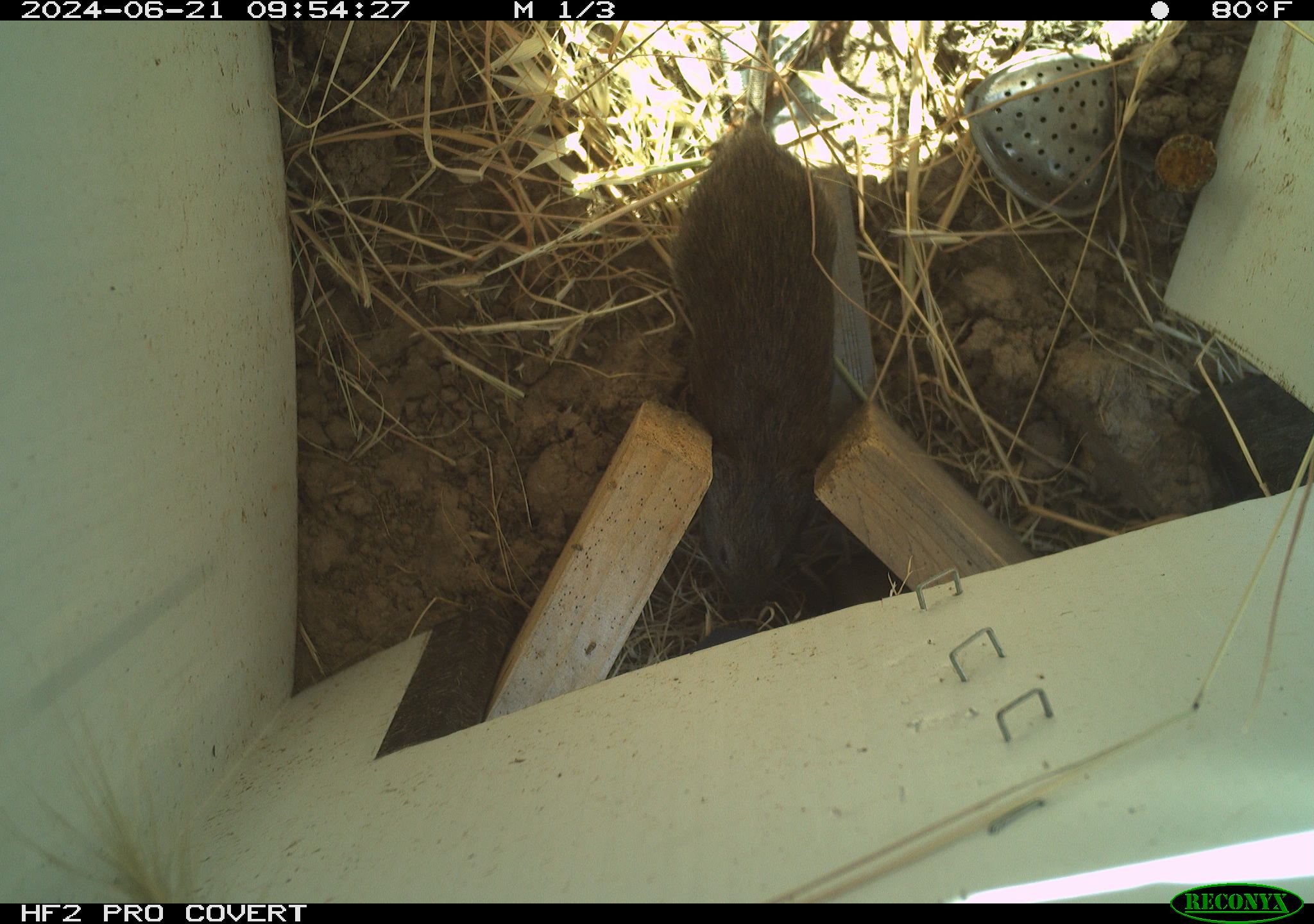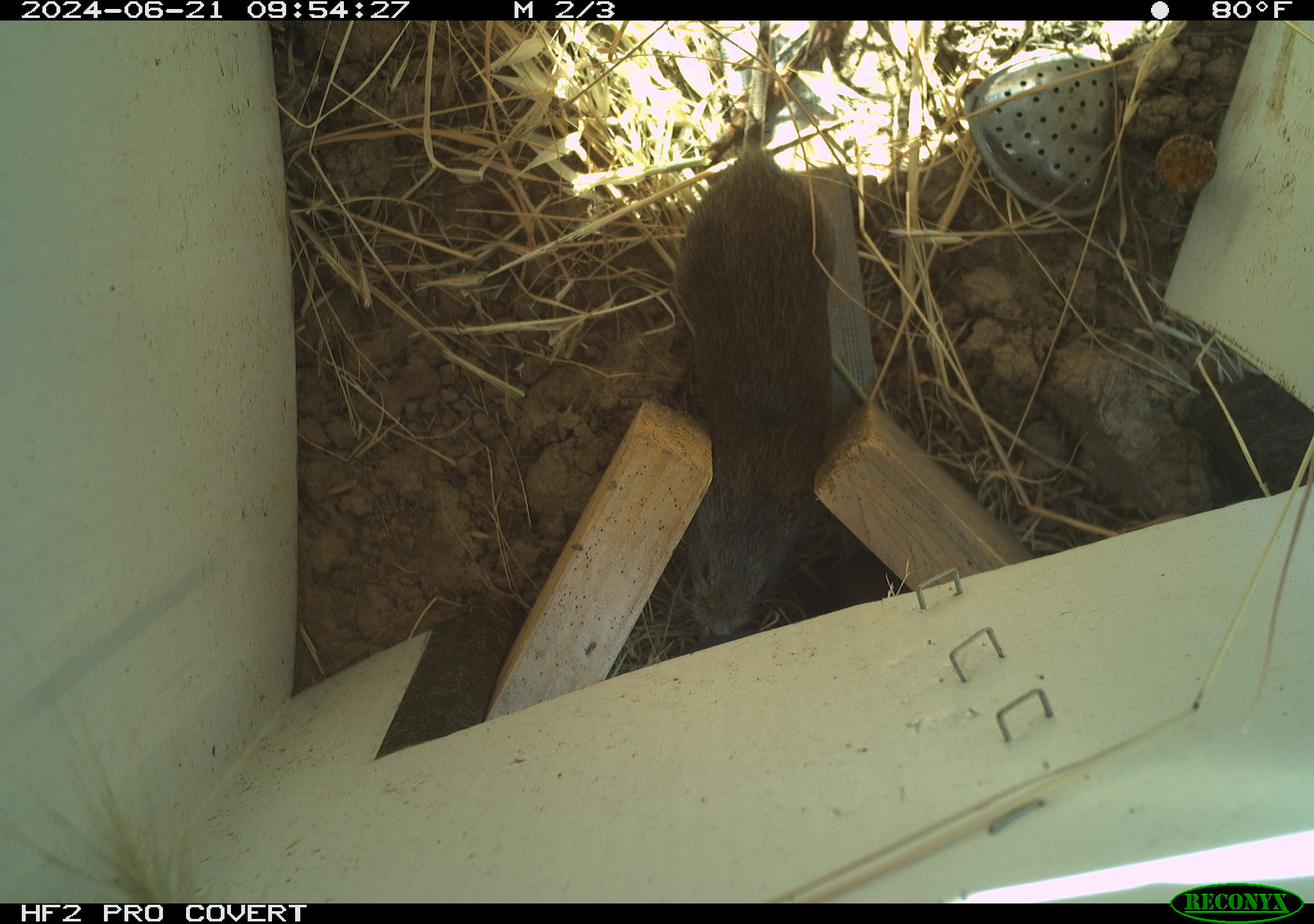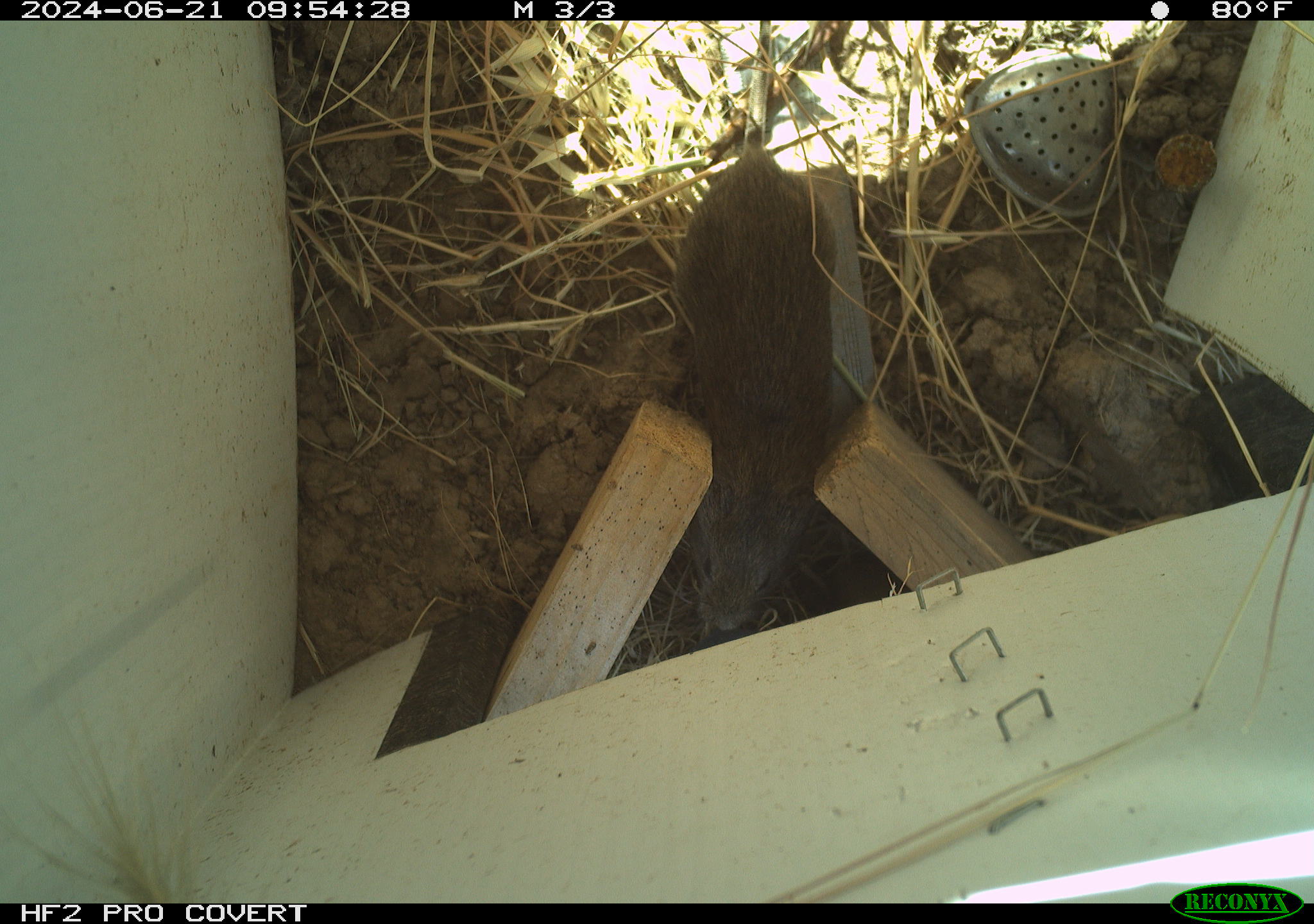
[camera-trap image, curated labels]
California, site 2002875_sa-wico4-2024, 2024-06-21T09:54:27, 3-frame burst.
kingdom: Animalia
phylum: Chordata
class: Mammalia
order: Rodentia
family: Cricetidae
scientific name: Arvicolinae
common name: voles, lemmings, and muskrats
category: arvicolinae subfamily